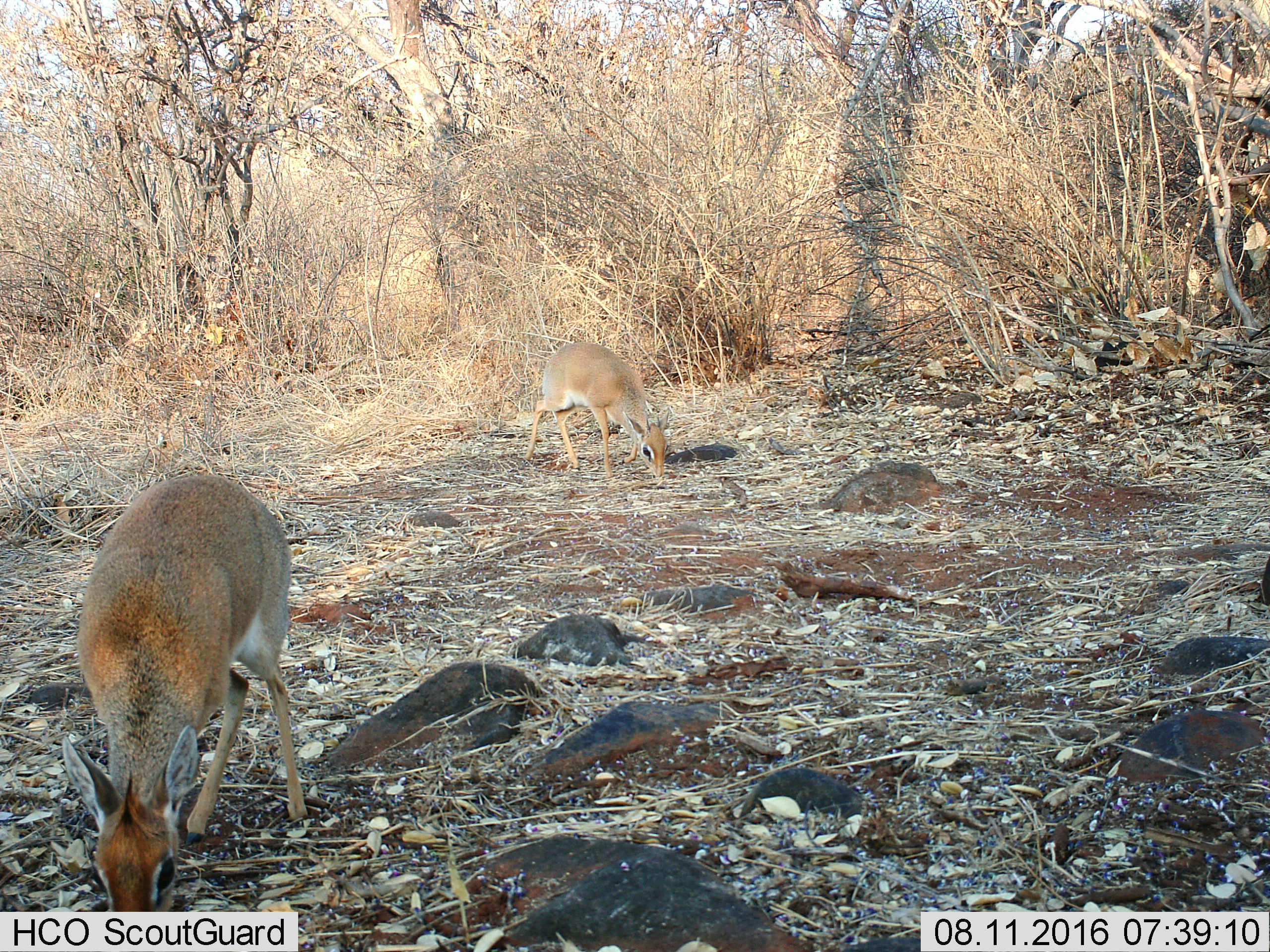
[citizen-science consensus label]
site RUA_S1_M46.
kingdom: Animalia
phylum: Chordata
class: Mammalia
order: Artiodactyla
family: Bovidae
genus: Madoqua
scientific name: Madoqua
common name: dik-dik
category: dikdik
Dikdik (dik-dik) (Madoqua), count 2. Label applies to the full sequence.